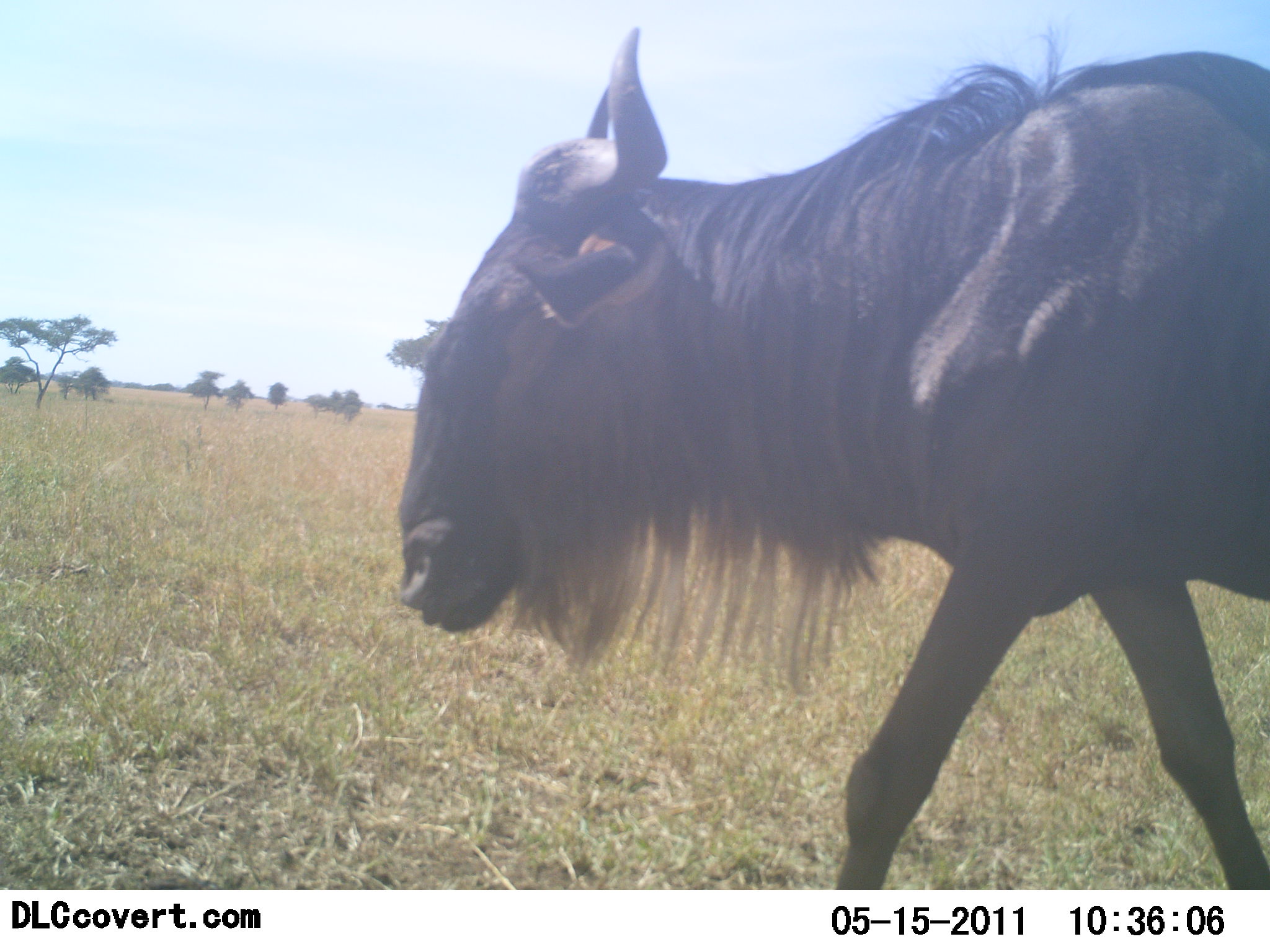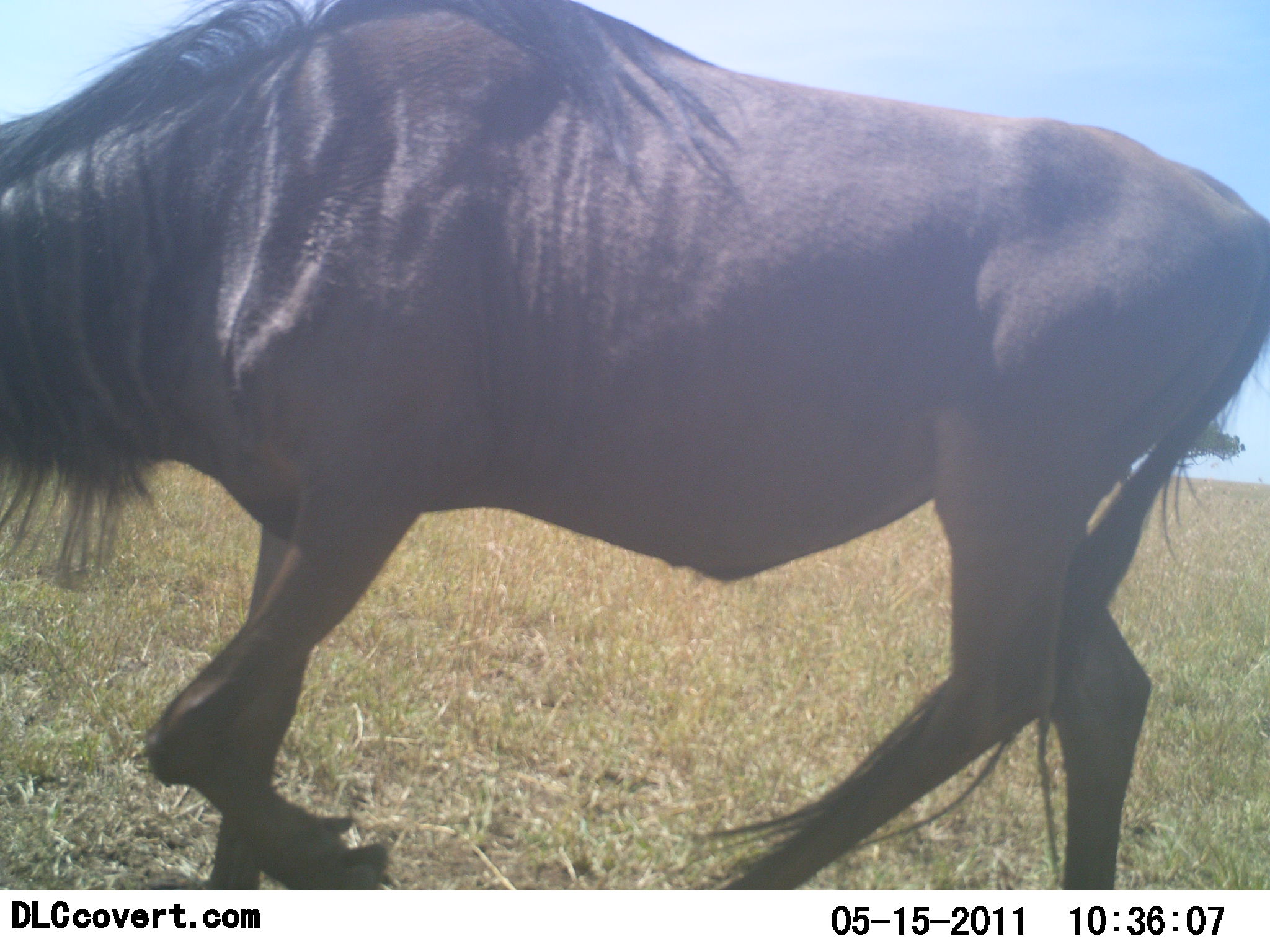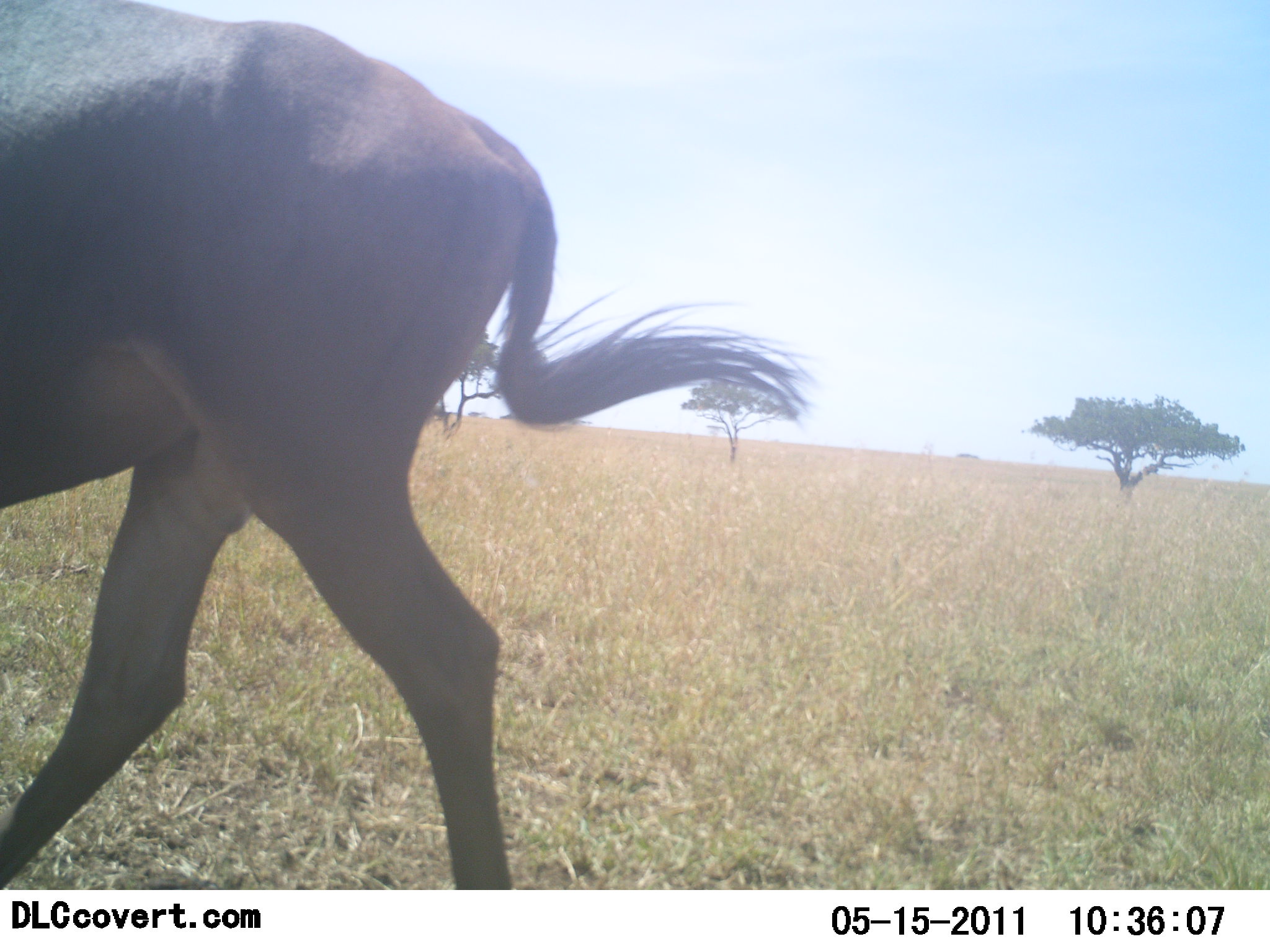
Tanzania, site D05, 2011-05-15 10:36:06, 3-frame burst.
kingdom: Animalia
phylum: Chordata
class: Mammalia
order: Artiodactyla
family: Bovidae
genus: Connochaetes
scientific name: Connochaetes taurinus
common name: blue wildebeest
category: wildebeest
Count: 1.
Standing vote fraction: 0%.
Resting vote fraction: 0%.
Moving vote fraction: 100%.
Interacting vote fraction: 0%.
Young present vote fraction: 0%.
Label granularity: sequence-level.